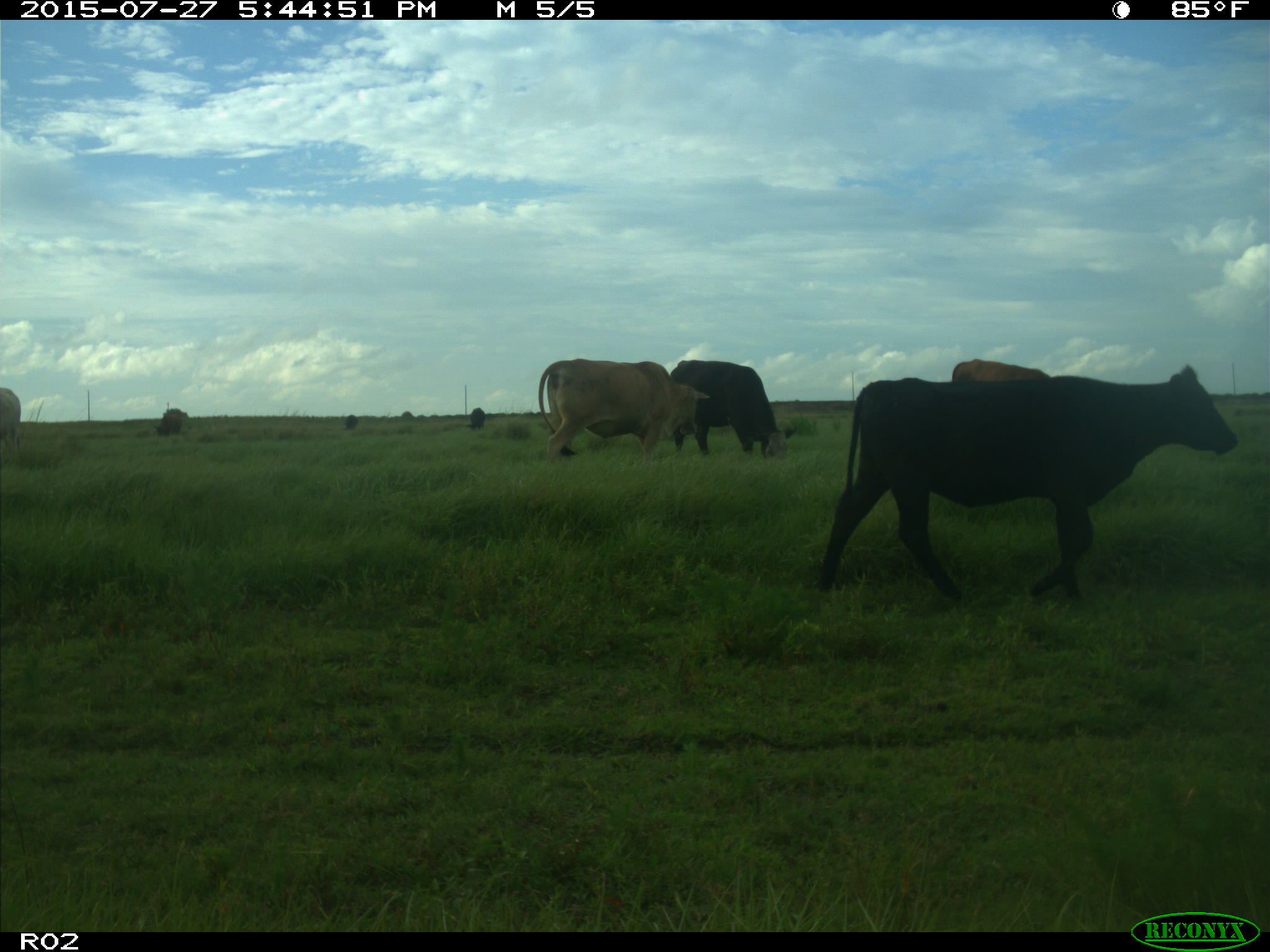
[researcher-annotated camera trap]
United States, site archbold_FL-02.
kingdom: Animalia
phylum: Chordata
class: Mammalia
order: Artiodactyla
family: Bovidae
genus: Bos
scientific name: Bos taurus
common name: domestic cow